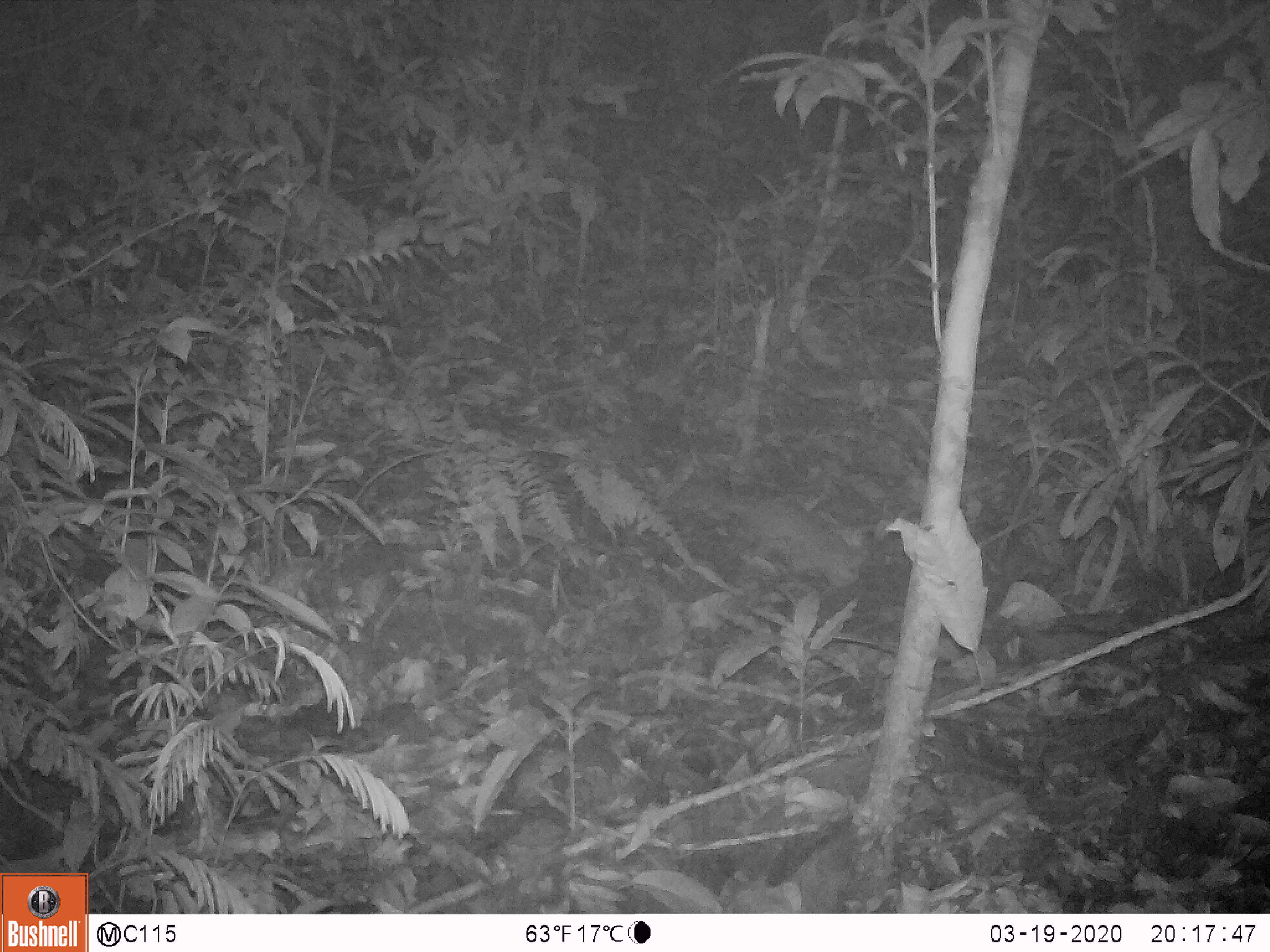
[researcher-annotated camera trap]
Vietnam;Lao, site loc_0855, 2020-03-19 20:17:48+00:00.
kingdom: Animalia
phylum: Chordata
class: Mammalia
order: Carnivora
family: Mustelidae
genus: Melogale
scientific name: Melogale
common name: ferret badger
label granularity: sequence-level